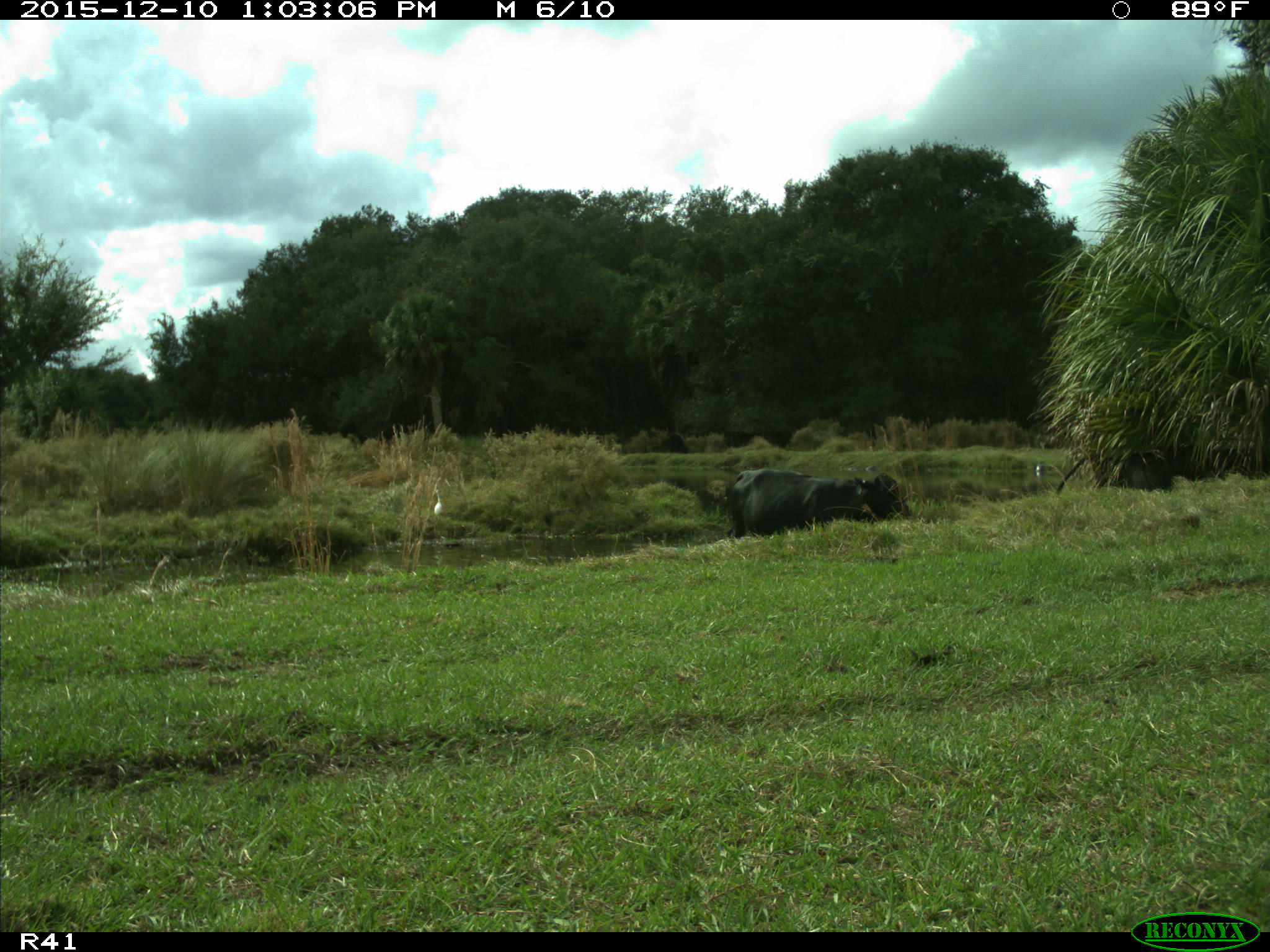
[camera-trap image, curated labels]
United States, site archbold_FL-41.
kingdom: Animalia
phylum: Chordata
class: Mammalia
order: Artiodactyla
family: Bovidae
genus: Bos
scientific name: Bos taurus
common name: domestic cow